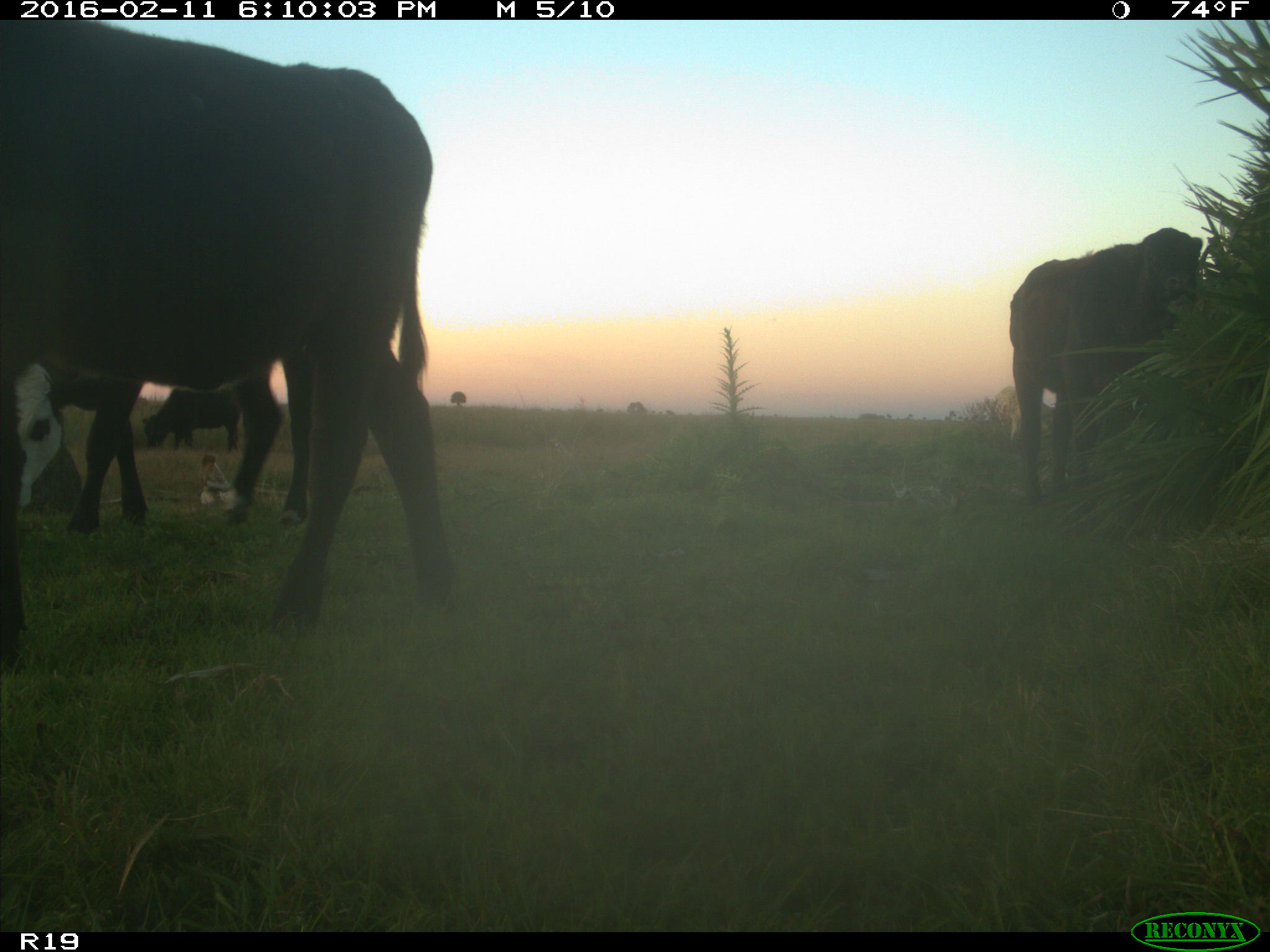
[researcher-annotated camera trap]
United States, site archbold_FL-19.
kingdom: Animalia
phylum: Chordata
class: Mammalia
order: Artiodactyla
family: Bovidae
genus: Bos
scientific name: Bos taurus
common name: domestic cow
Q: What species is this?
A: Bos taurus (domestic cow).